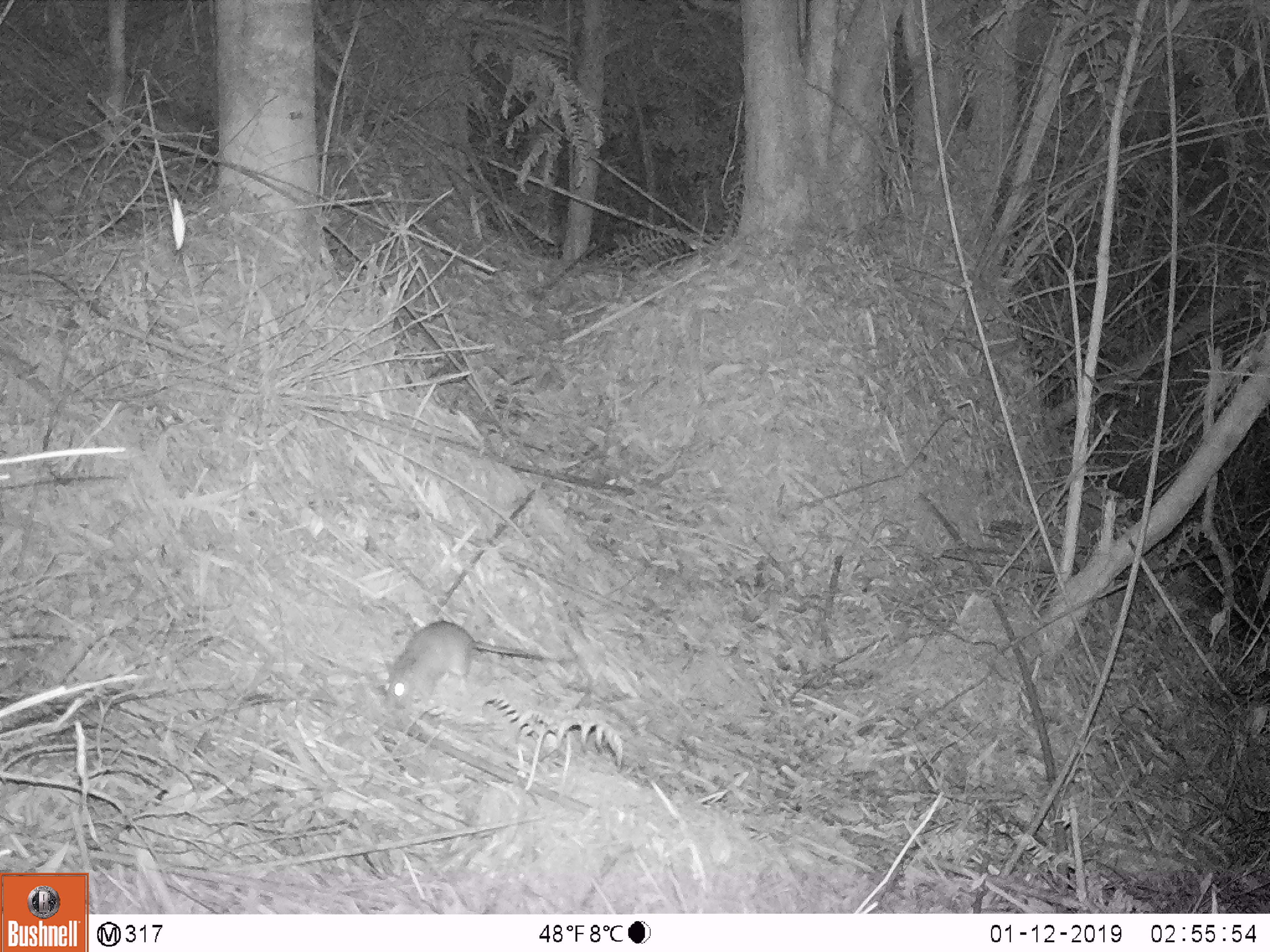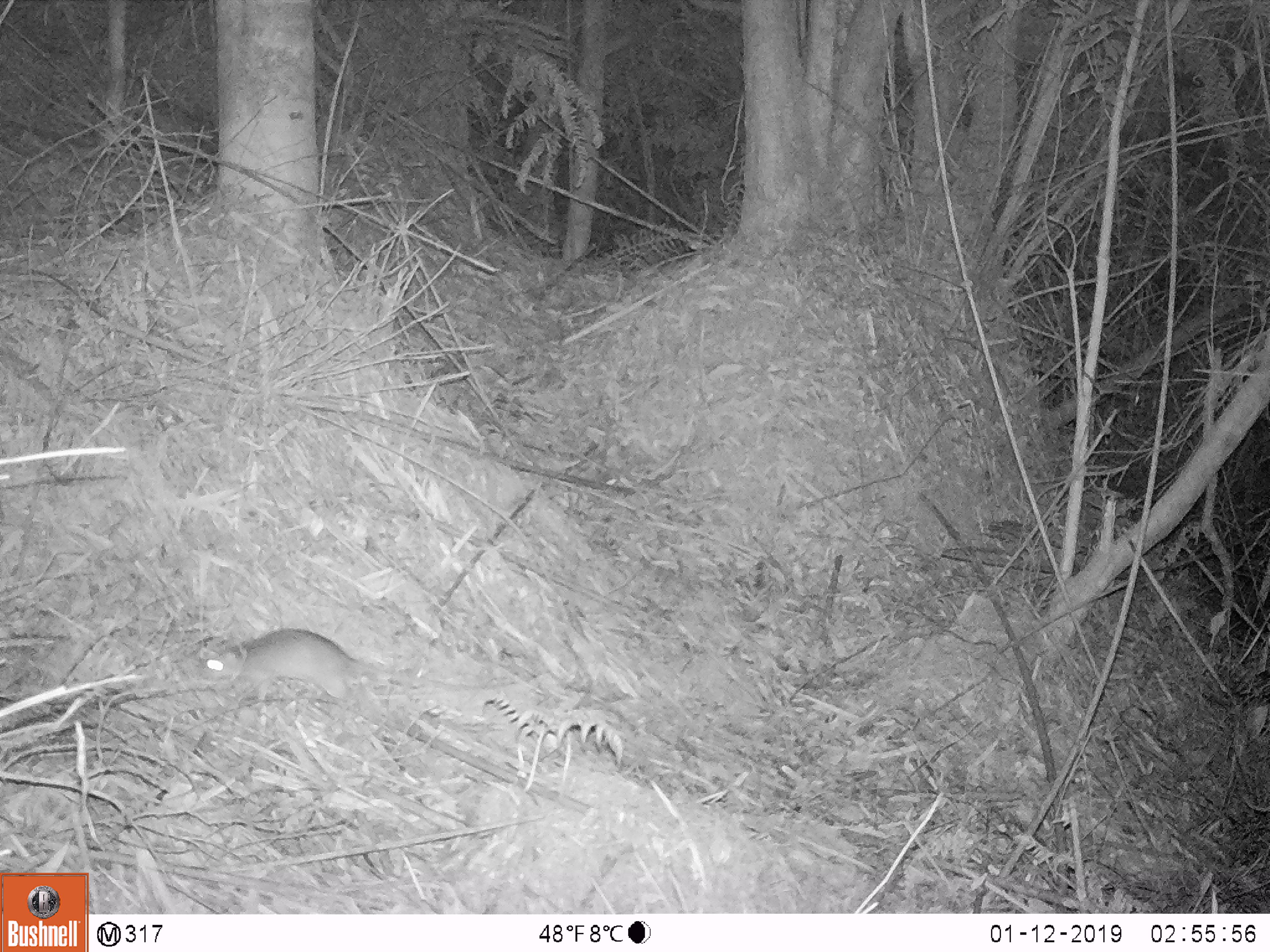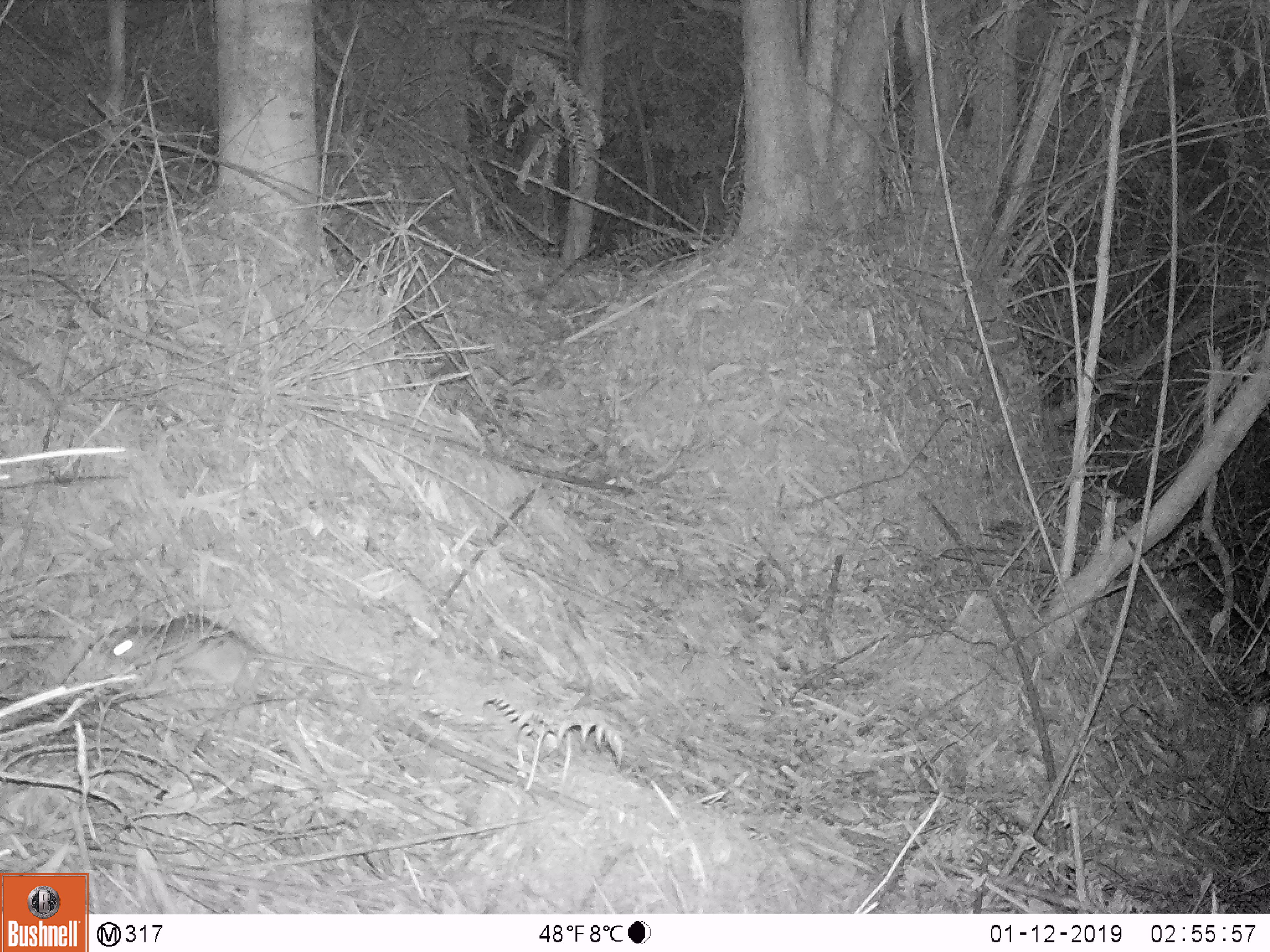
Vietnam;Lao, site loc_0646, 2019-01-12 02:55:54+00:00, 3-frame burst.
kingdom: Animalia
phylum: Chordata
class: Mammalia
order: Rodentia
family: Muridae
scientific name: Muridae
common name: old-world mice and rats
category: unidentified murid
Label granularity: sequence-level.